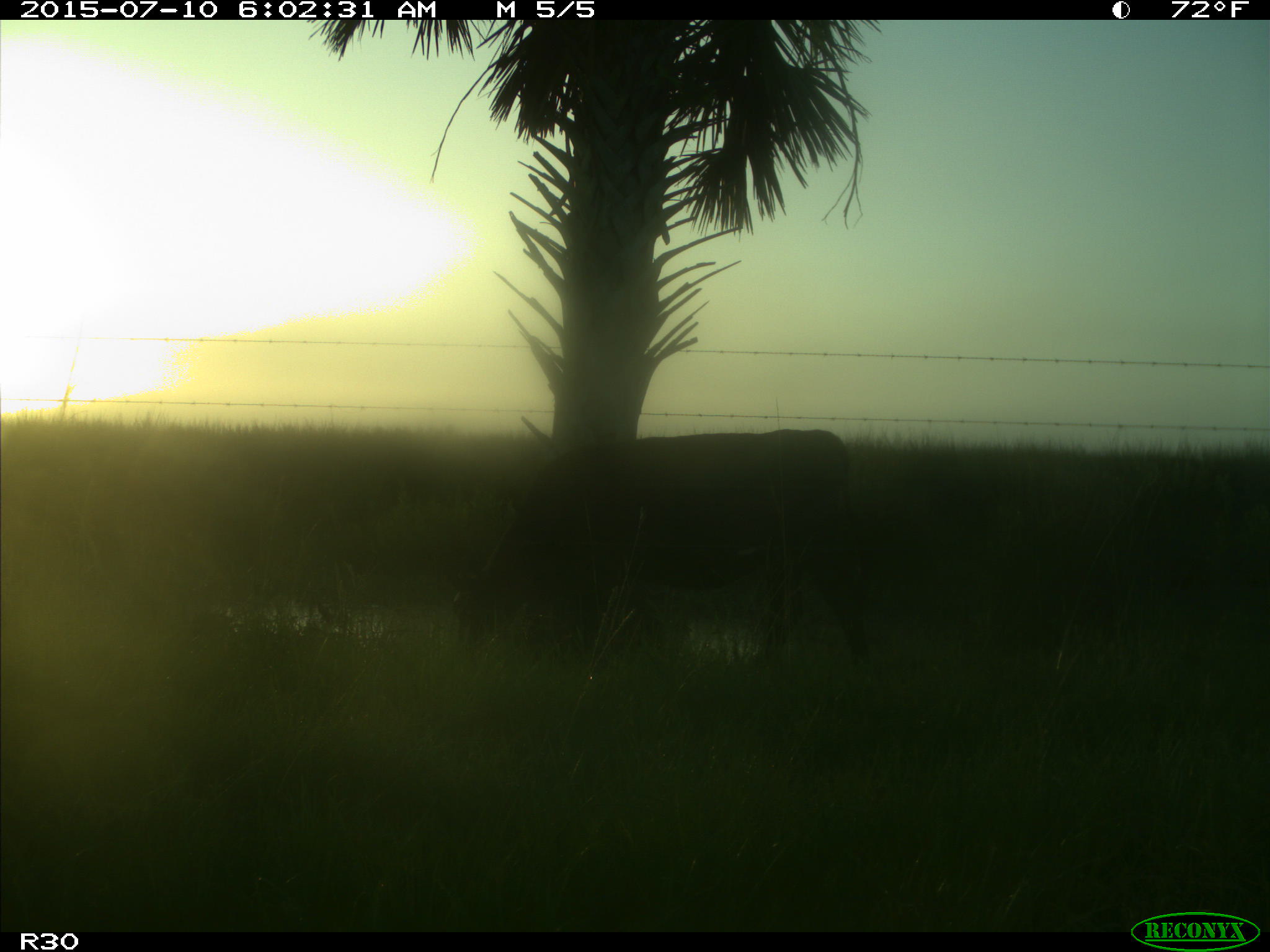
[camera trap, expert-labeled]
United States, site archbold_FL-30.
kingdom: Animalia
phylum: Chordata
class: Mammalia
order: Artiodactyla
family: Bovidae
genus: Bos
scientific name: Bos taurus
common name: domestic cow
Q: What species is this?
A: Bos taurus (domestic cow).